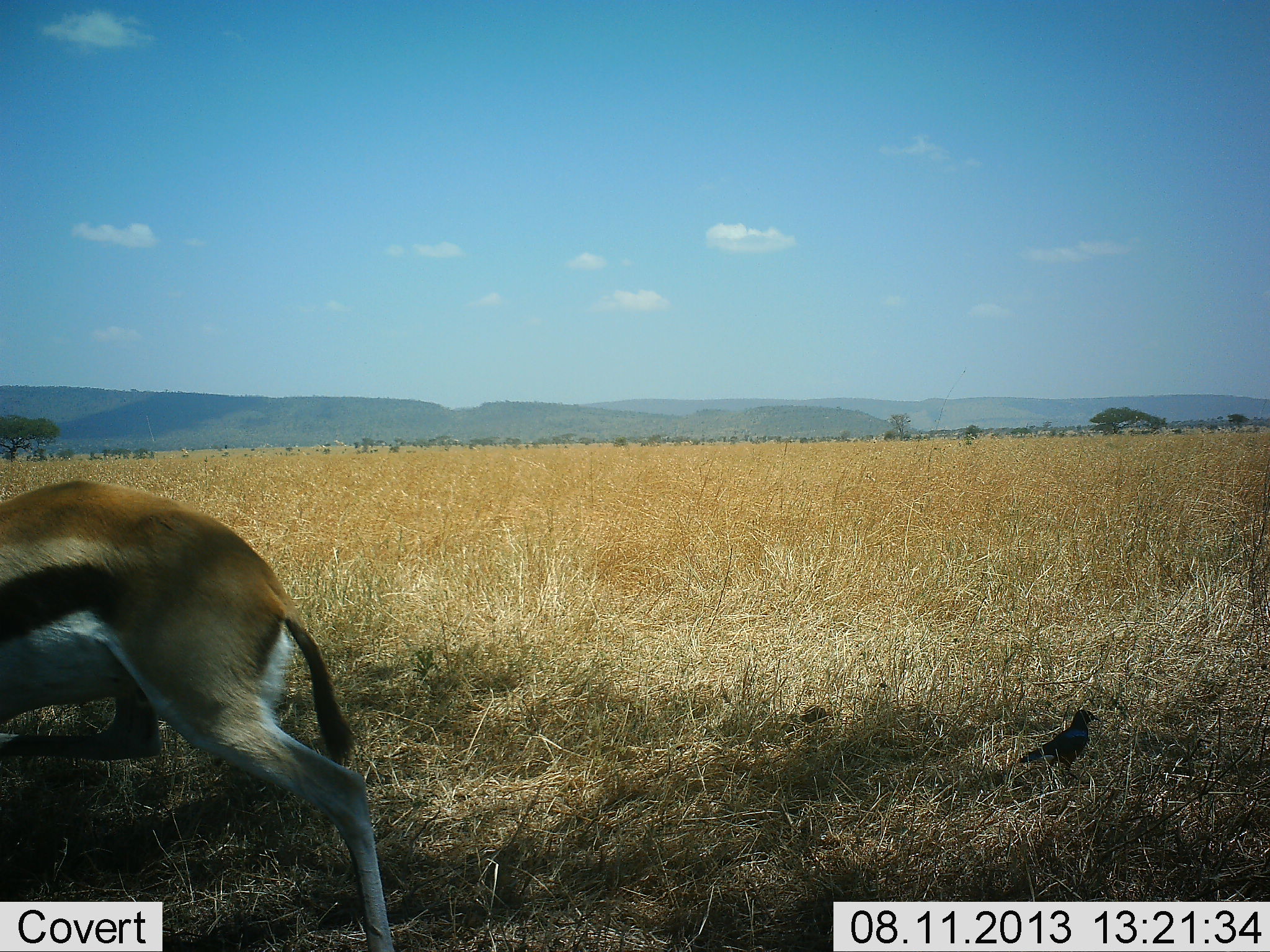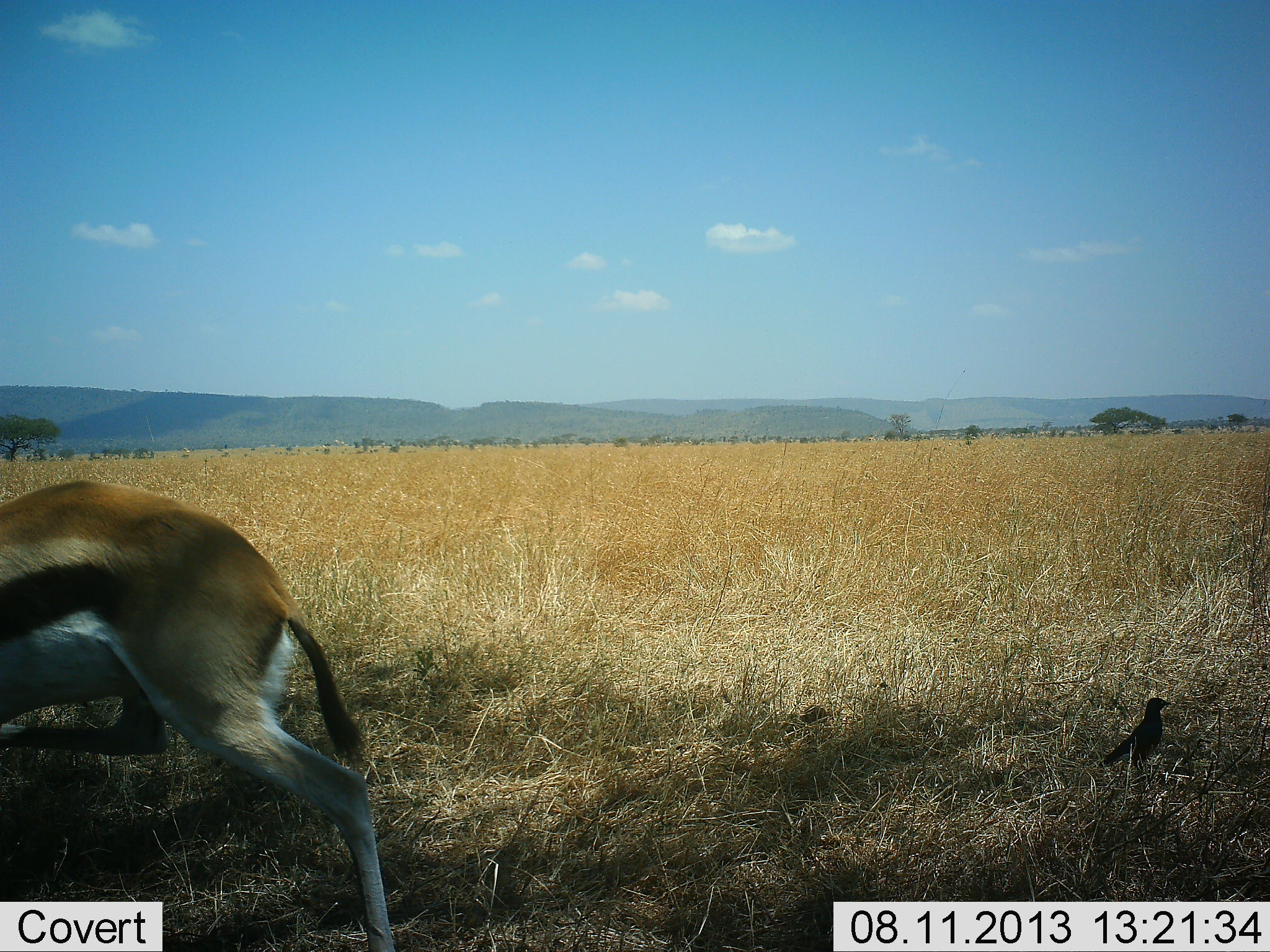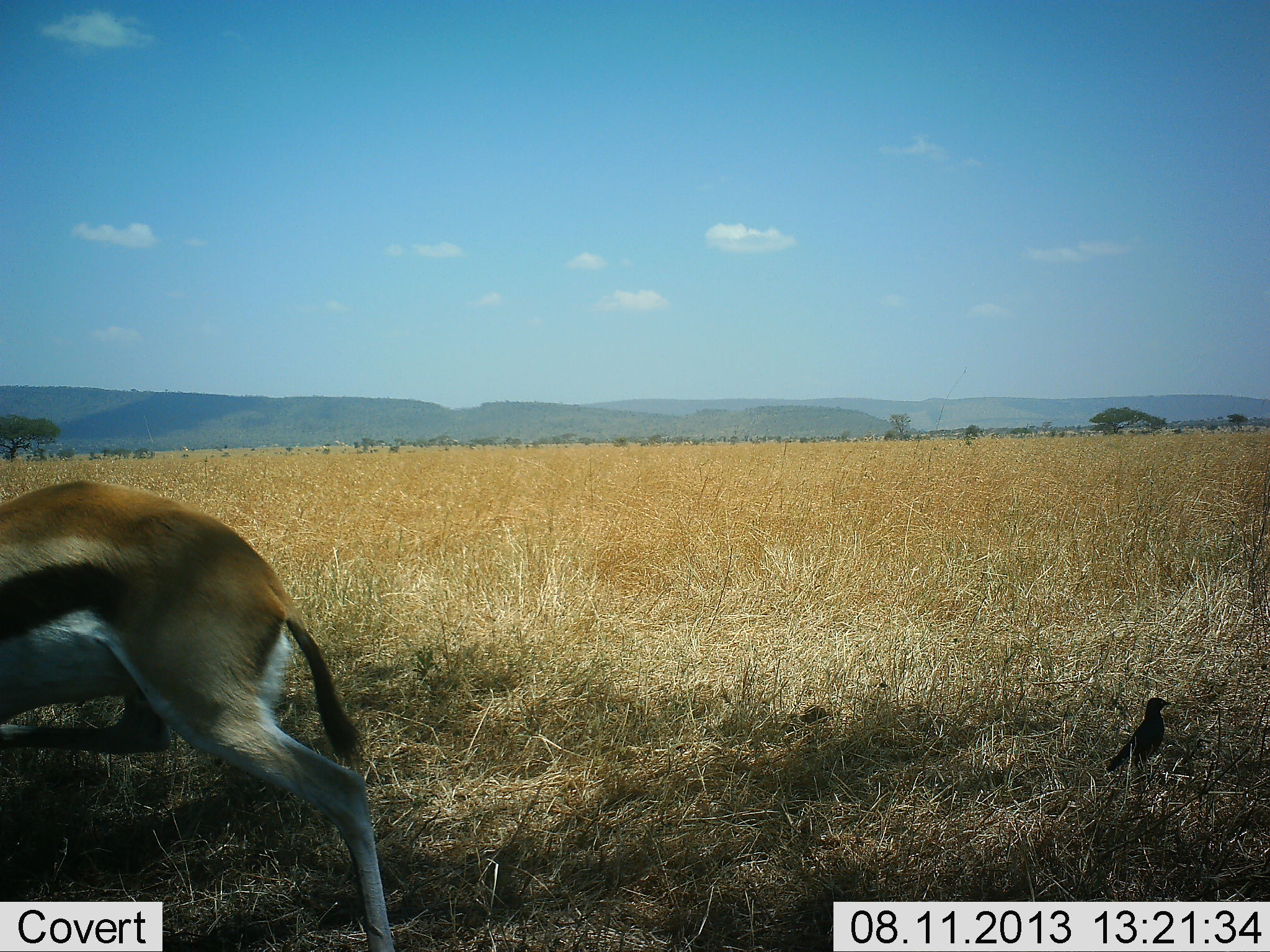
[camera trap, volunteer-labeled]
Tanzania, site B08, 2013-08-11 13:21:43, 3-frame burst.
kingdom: Animalia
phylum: Chordata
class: Mammalia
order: Artiodactyla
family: Bovidae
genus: Eudorcas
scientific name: Eudorcas thomsonii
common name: thomson's gazelle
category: gazellethomsons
Gazellethomsons (thomson's gazelle) (Eudorcas thomsonii), count 1. Behavior (volunteer vote fractions): standing 75%, resting 0%, moving 25%, interacting 0%. Young present (vote fraction): 0%. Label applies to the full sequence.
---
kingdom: Animalia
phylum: Chordata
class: Aves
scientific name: Aves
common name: bird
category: otherbird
Otherbird (bird) (Aves), count 1. Behavior (volunteer vote fractions): standing 20%, resting 0%, moving 80%, interacting 0%. Young present (vote fraction): 0%. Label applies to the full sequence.